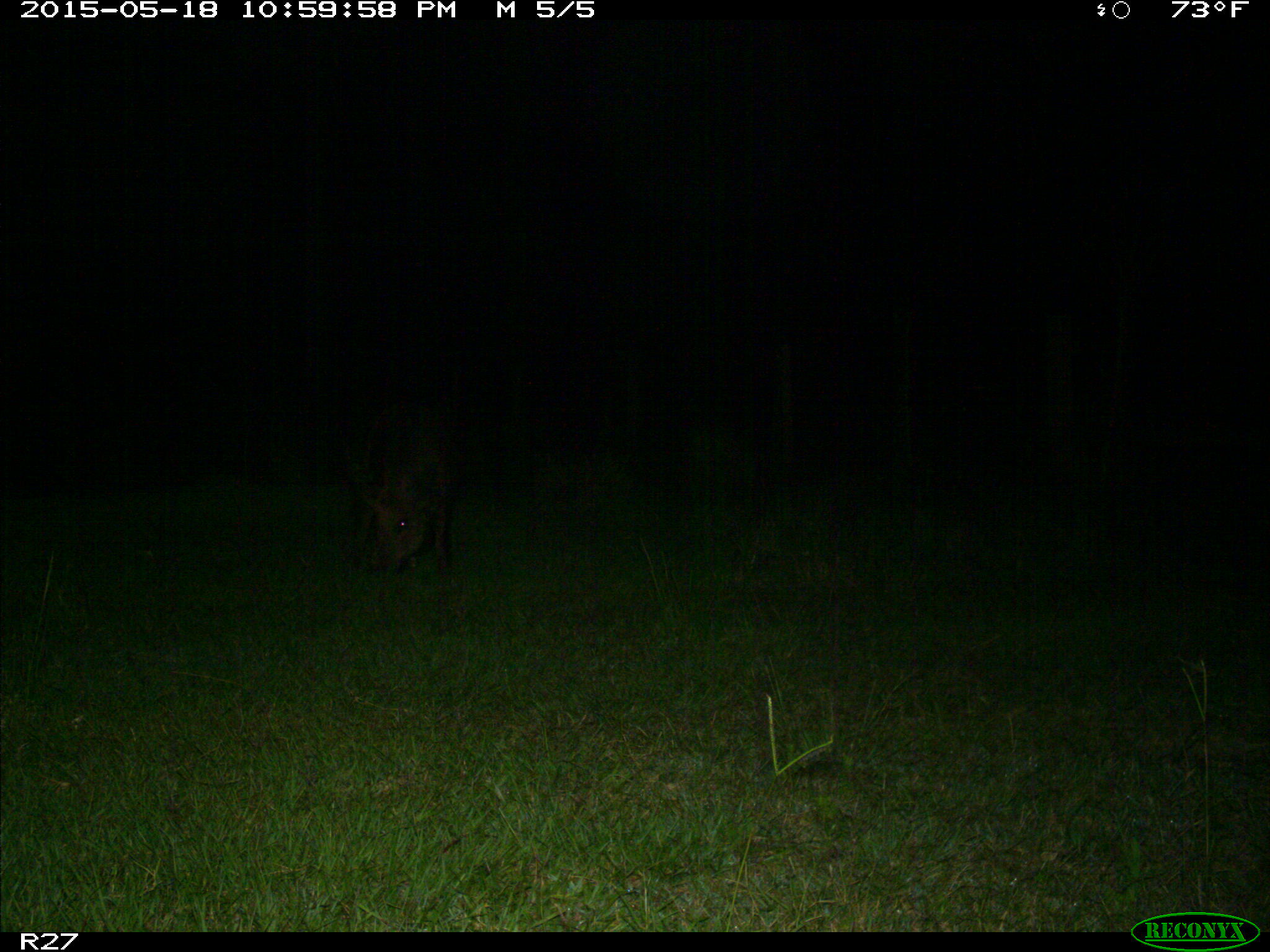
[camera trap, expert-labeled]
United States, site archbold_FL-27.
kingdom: Animalia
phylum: Chordata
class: Mammalia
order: Artiodactyla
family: Suidae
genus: Sus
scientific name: Sus scrofa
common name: wild boar